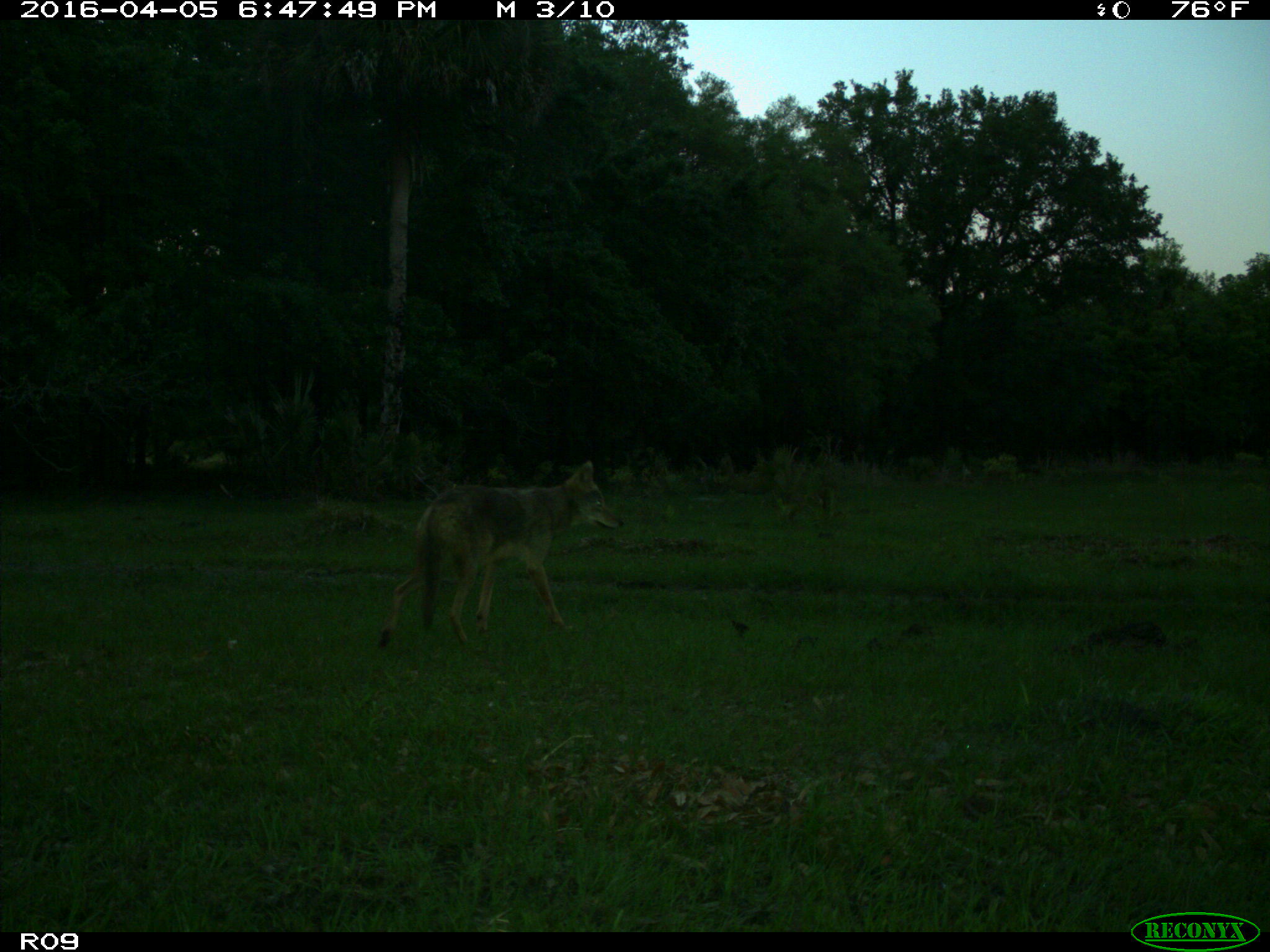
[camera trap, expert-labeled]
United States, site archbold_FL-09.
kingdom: Animalia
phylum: Chordata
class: Mammalia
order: Carnivora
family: Canidae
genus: Canis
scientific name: Canis latrans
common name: coyote